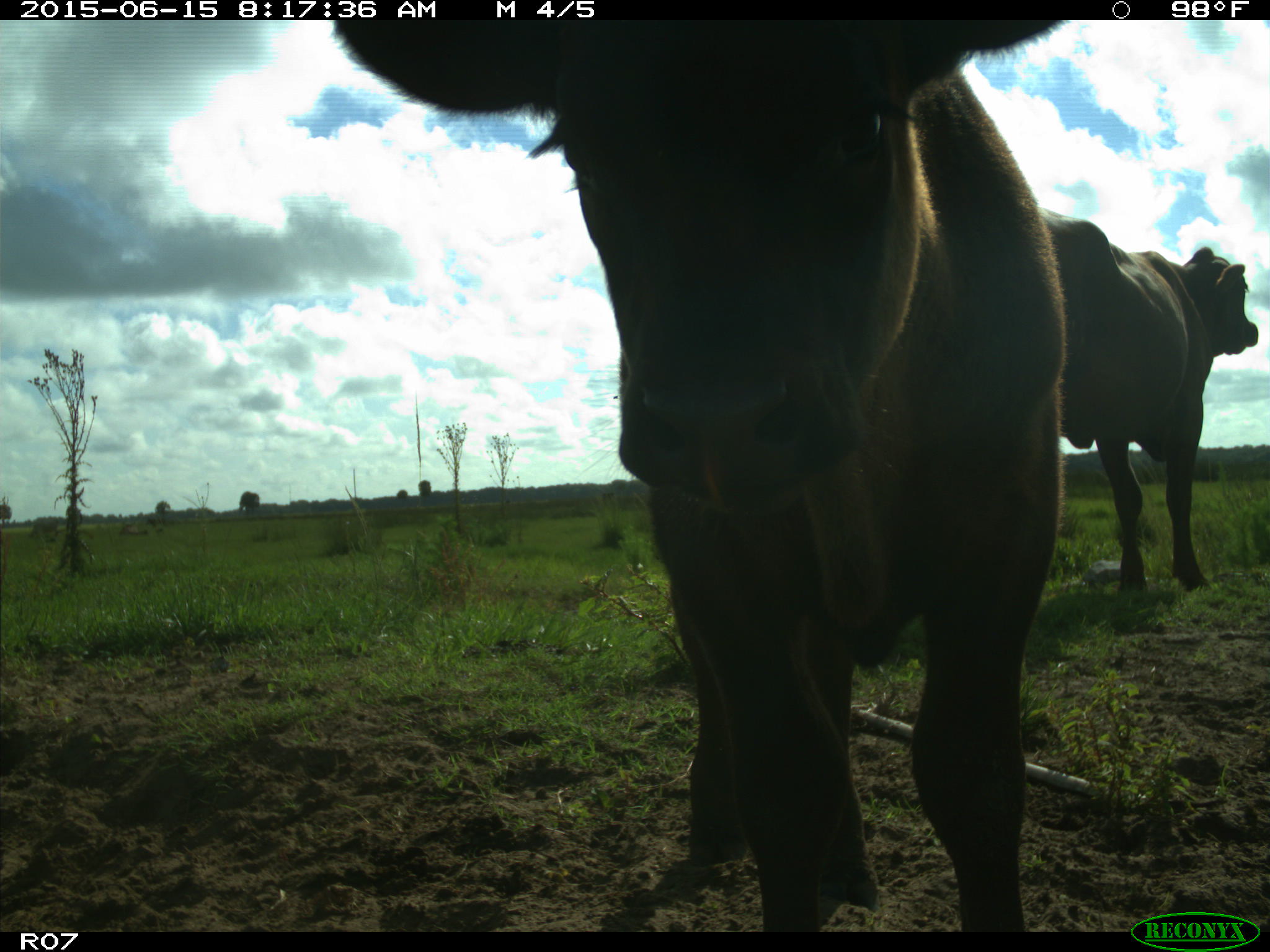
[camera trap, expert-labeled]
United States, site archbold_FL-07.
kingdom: Animalia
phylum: Chordata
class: Mammalia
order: Artiodactyla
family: Bovidae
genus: Bos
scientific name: Bos taurus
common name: domestic cow